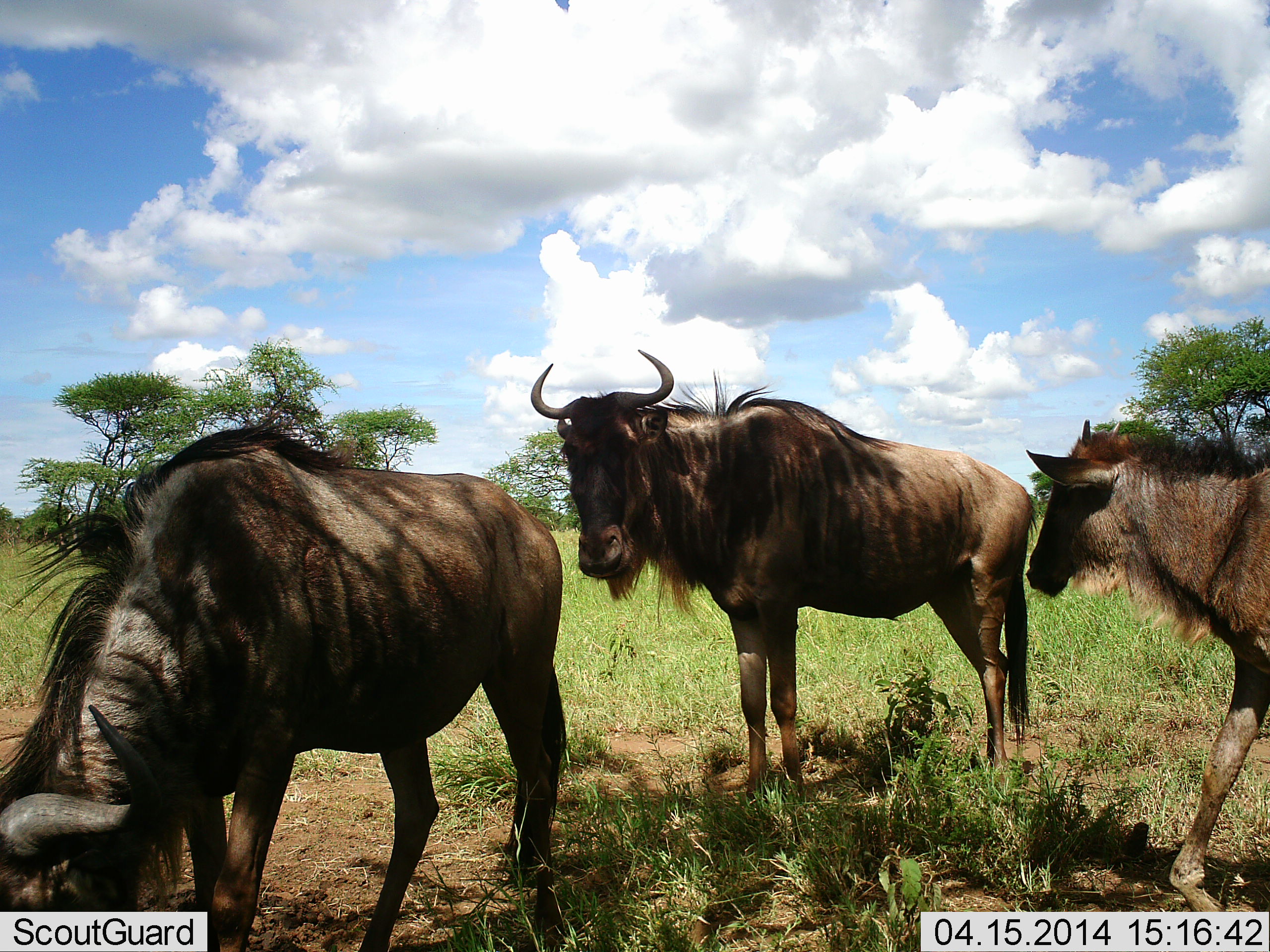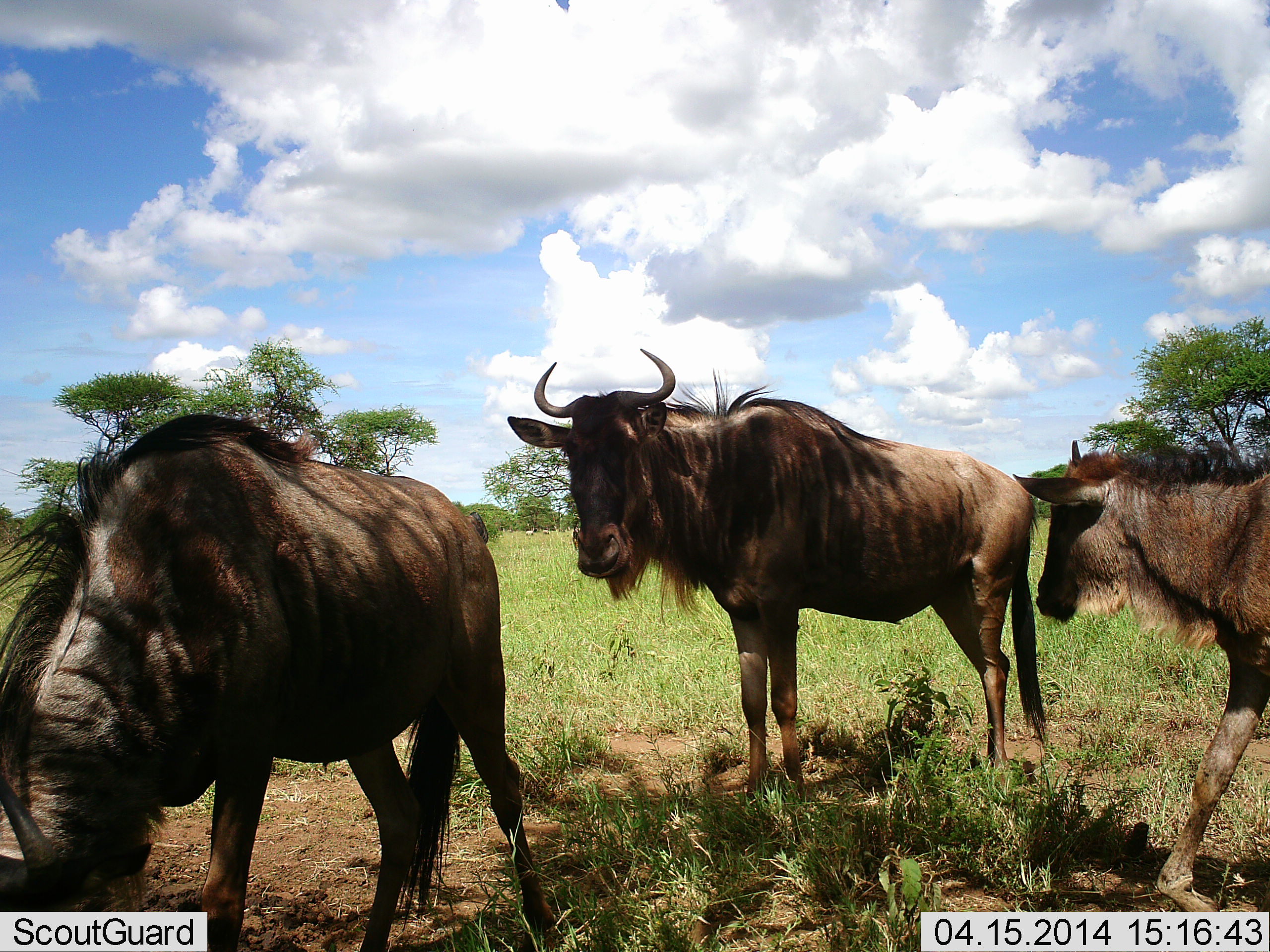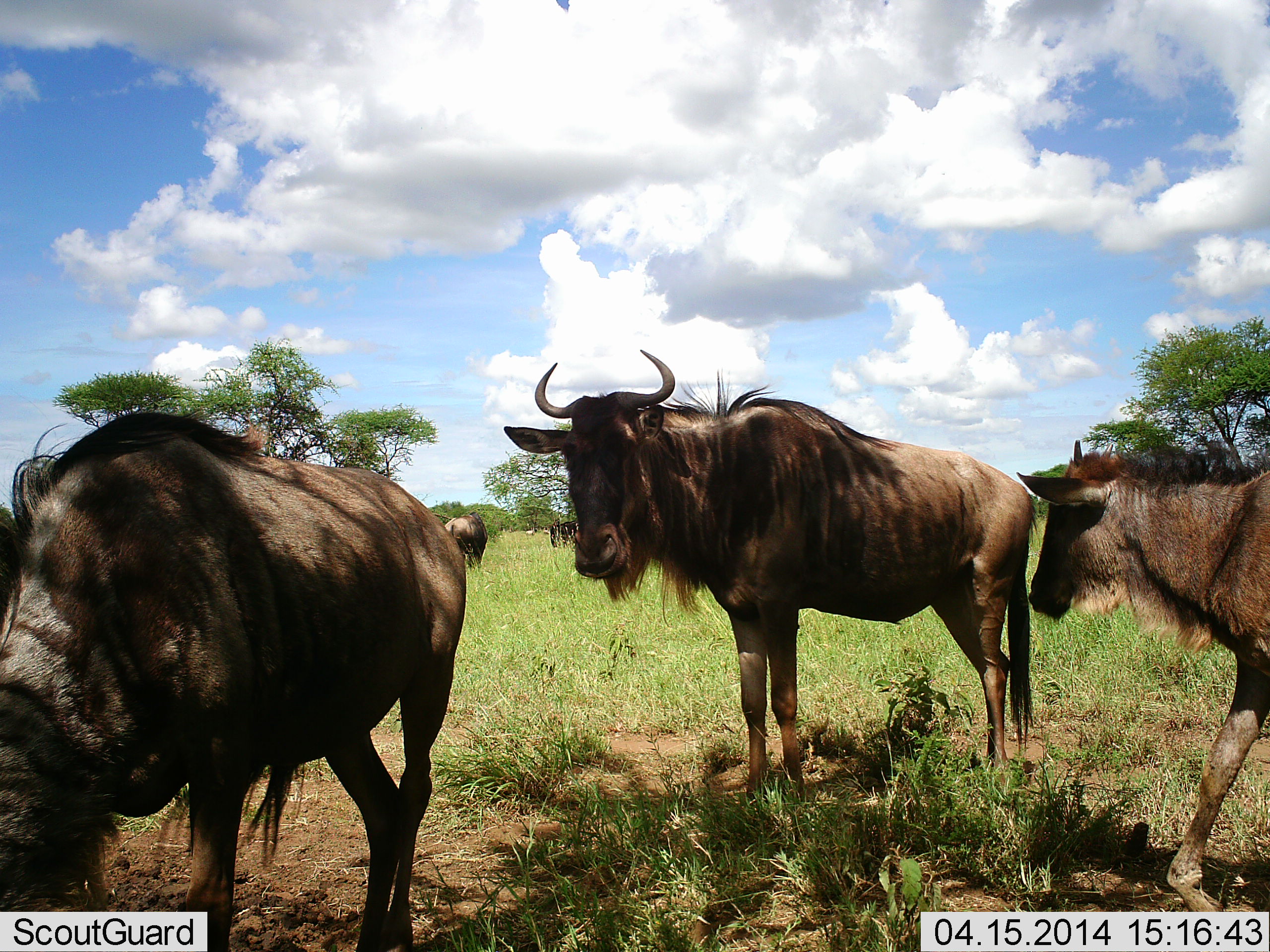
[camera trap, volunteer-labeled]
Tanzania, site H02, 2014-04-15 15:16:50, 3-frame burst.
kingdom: Animalia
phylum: Chordata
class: Mammalia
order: Artiodactyla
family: Bovidae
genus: Connochaetes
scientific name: Connochaetes taurinus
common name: blue wildebeest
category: wildebeest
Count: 3.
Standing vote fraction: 100%.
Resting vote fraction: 0%.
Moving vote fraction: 30%.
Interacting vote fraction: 0%.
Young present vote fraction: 40%.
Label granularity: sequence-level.